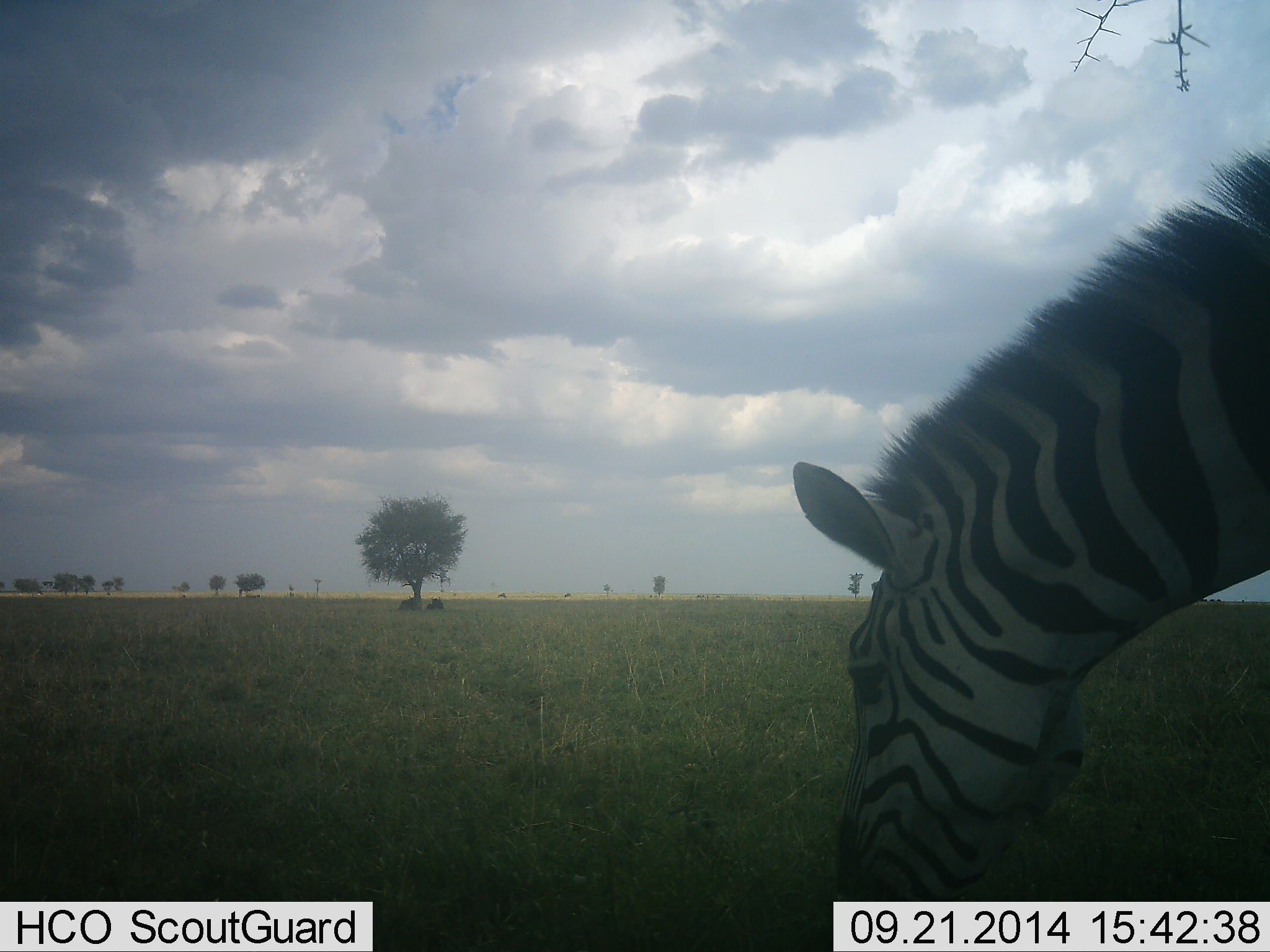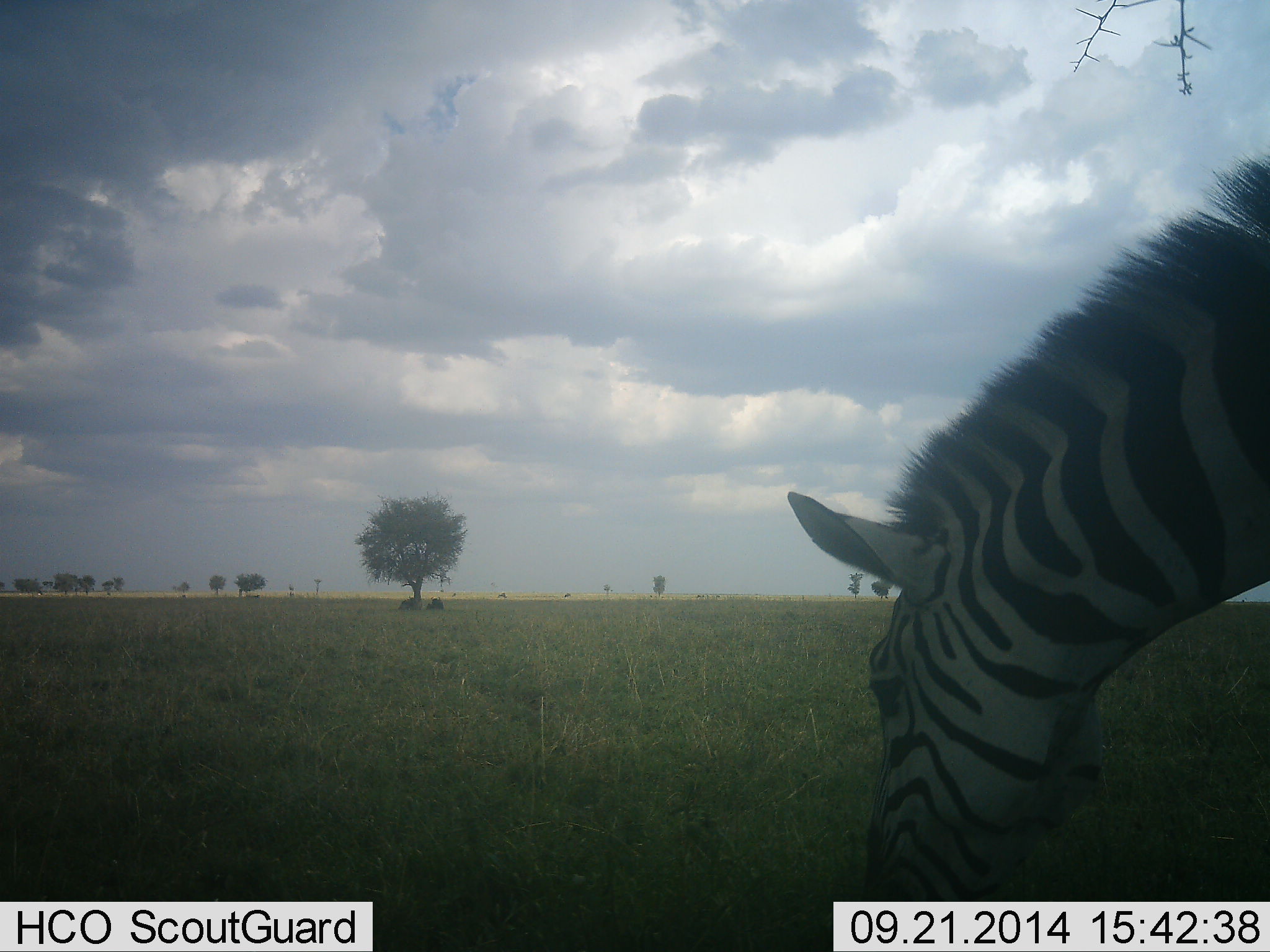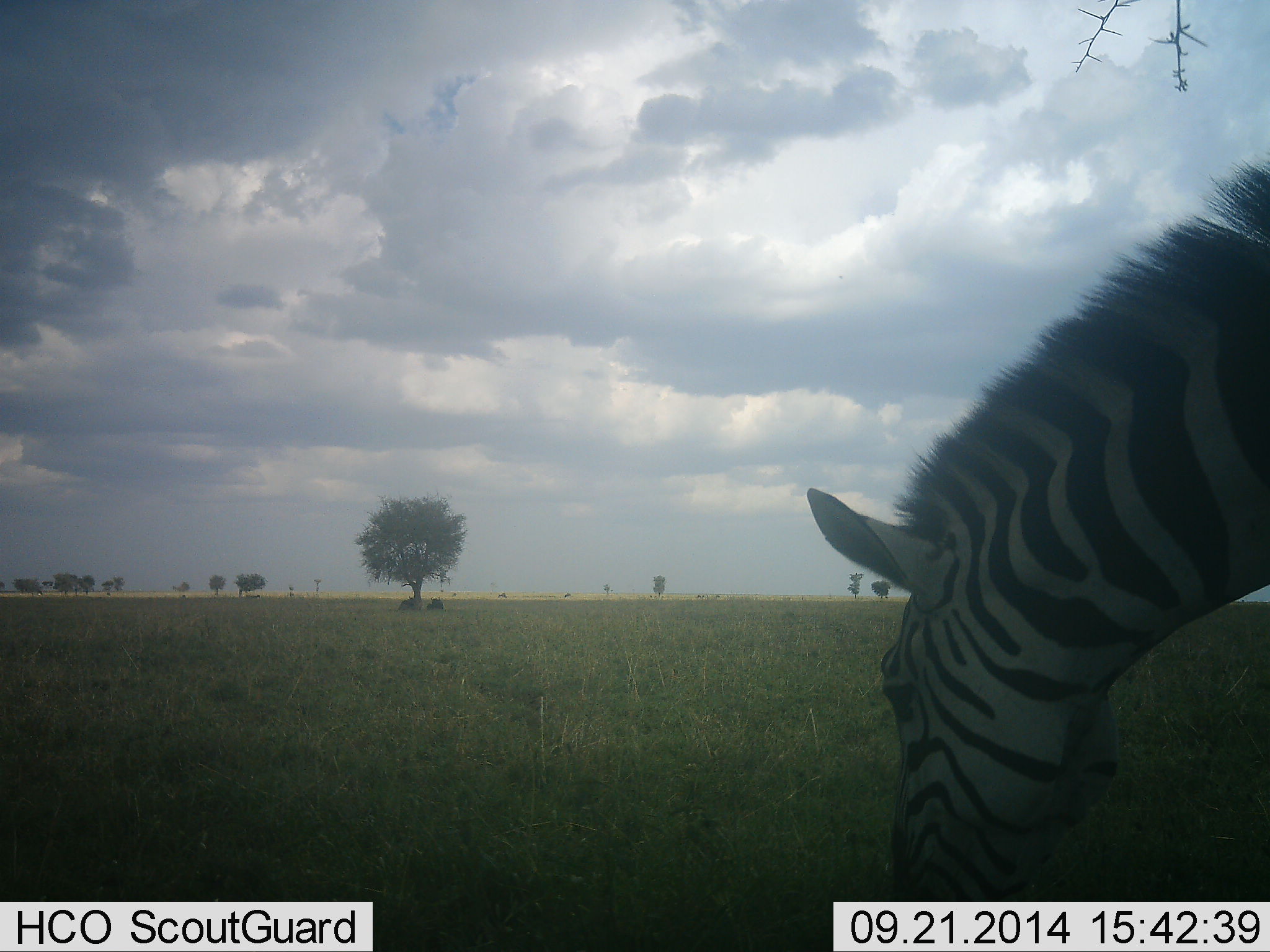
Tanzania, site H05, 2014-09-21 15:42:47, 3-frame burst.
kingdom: Animalia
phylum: Chordata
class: Mammalia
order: Perissodactyla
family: Equidae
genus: Equus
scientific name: Equus quagga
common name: plains zebra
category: zebra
Zebra (plains zebra) (Equus quagga), count 1. Behavior (volunteer vote fractions): standing 9%, resting 0%, moving 0%, interacting 0%. Young present (vote fraction): 0%. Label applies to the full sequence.